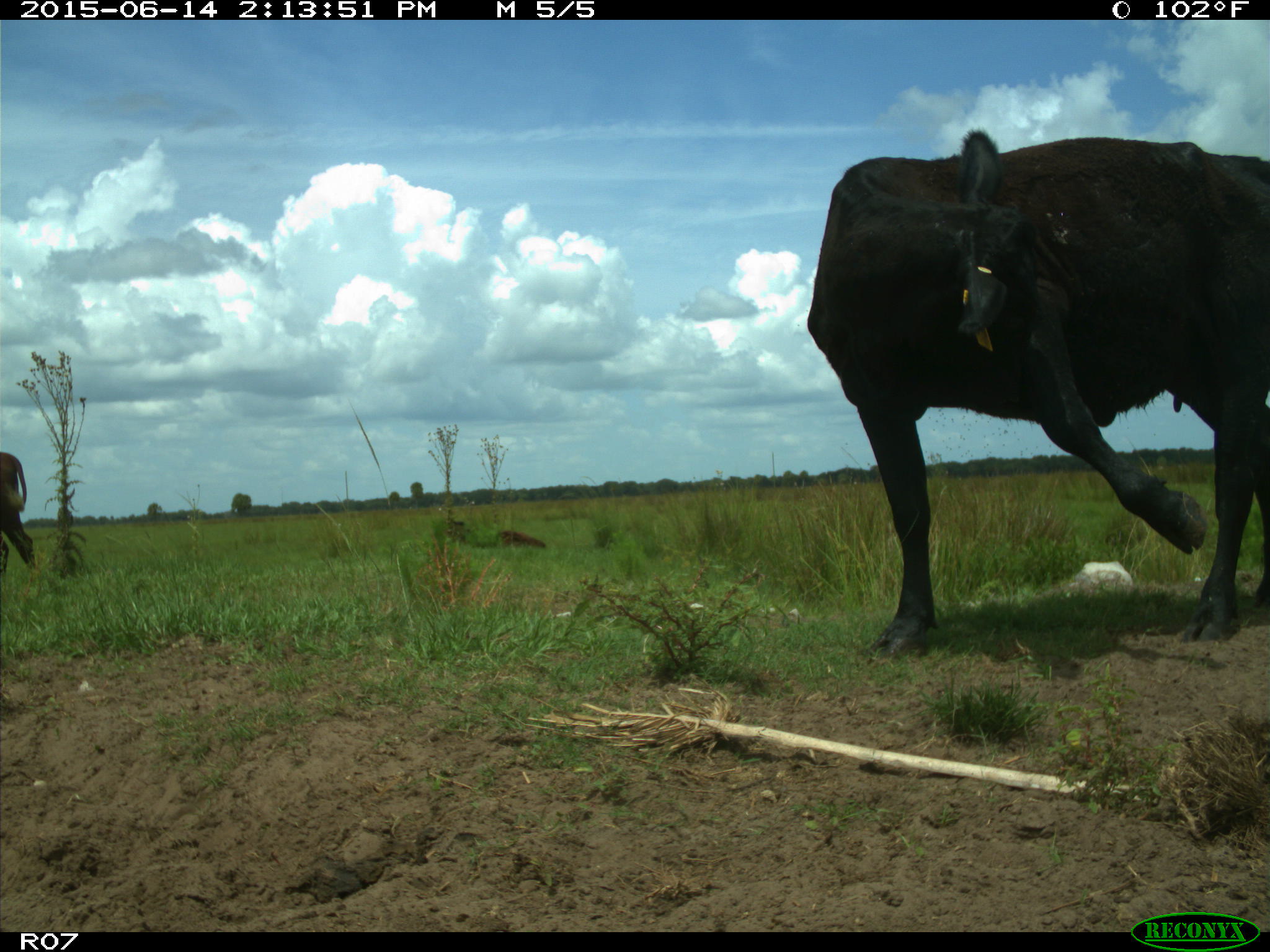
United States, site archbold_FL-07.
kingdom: Animalia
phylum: Chordata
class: Mammalia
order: Artiodactyla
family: Bovidae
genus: Bos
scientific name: Bos taurus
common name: domestic cow